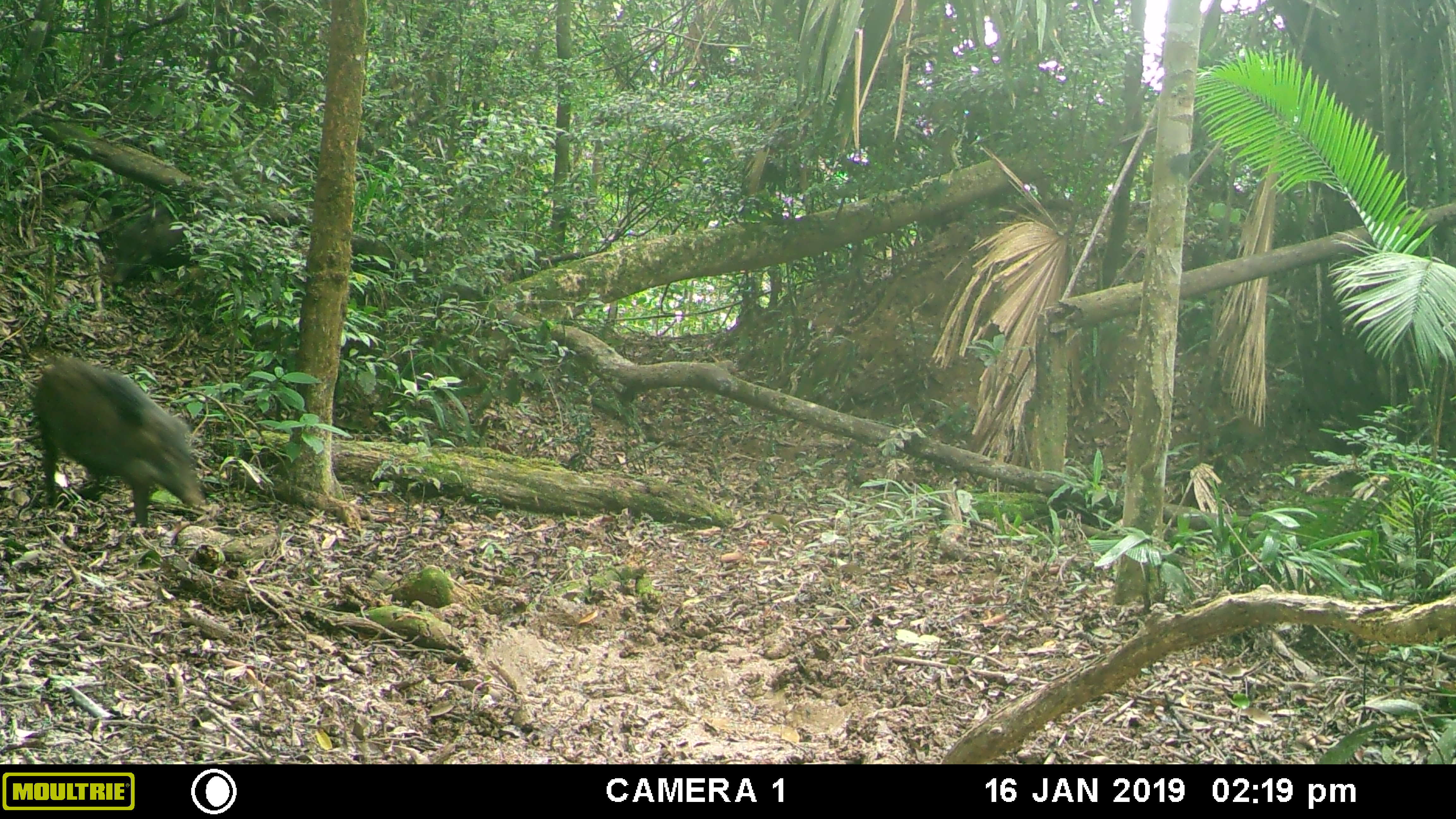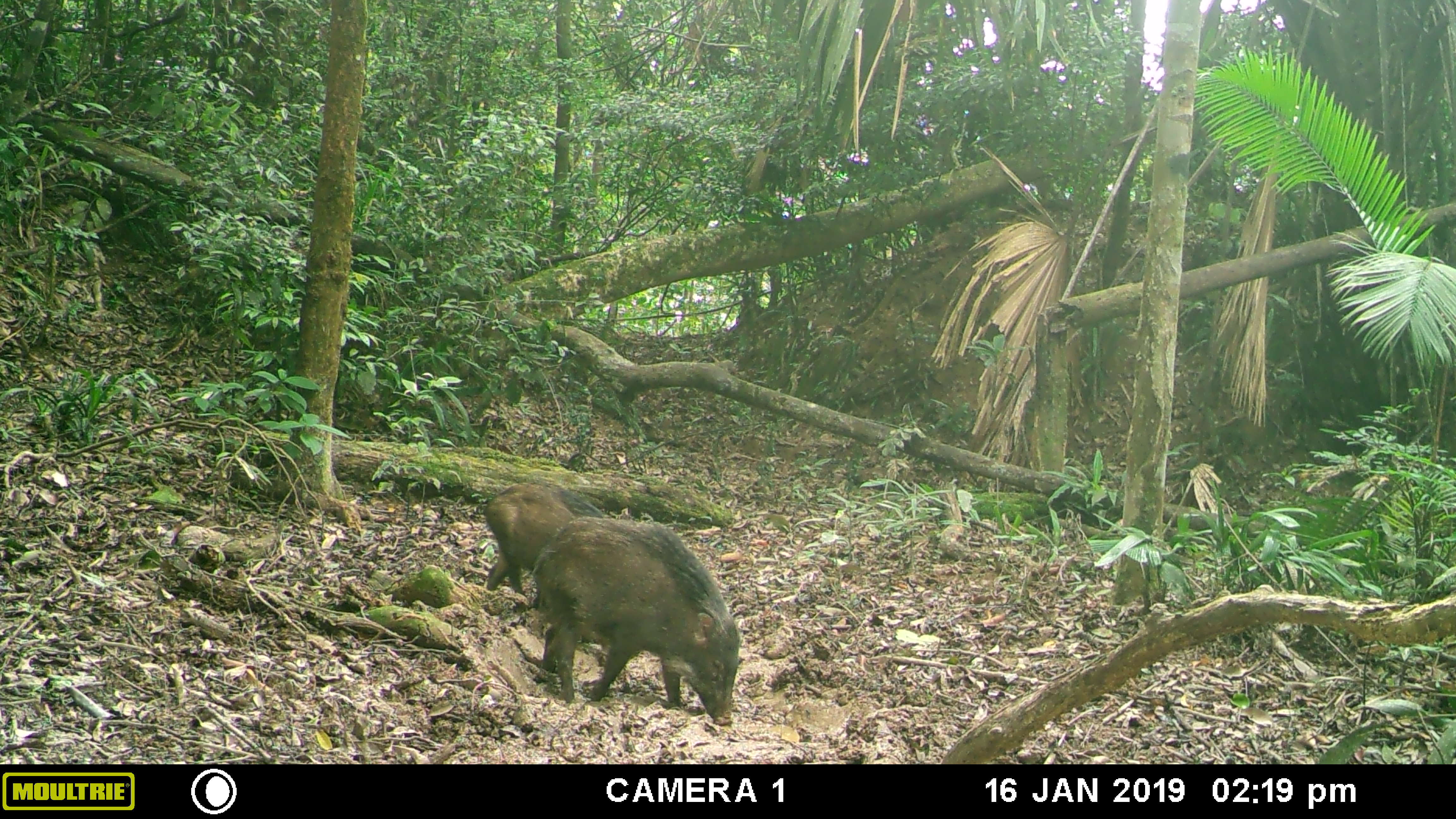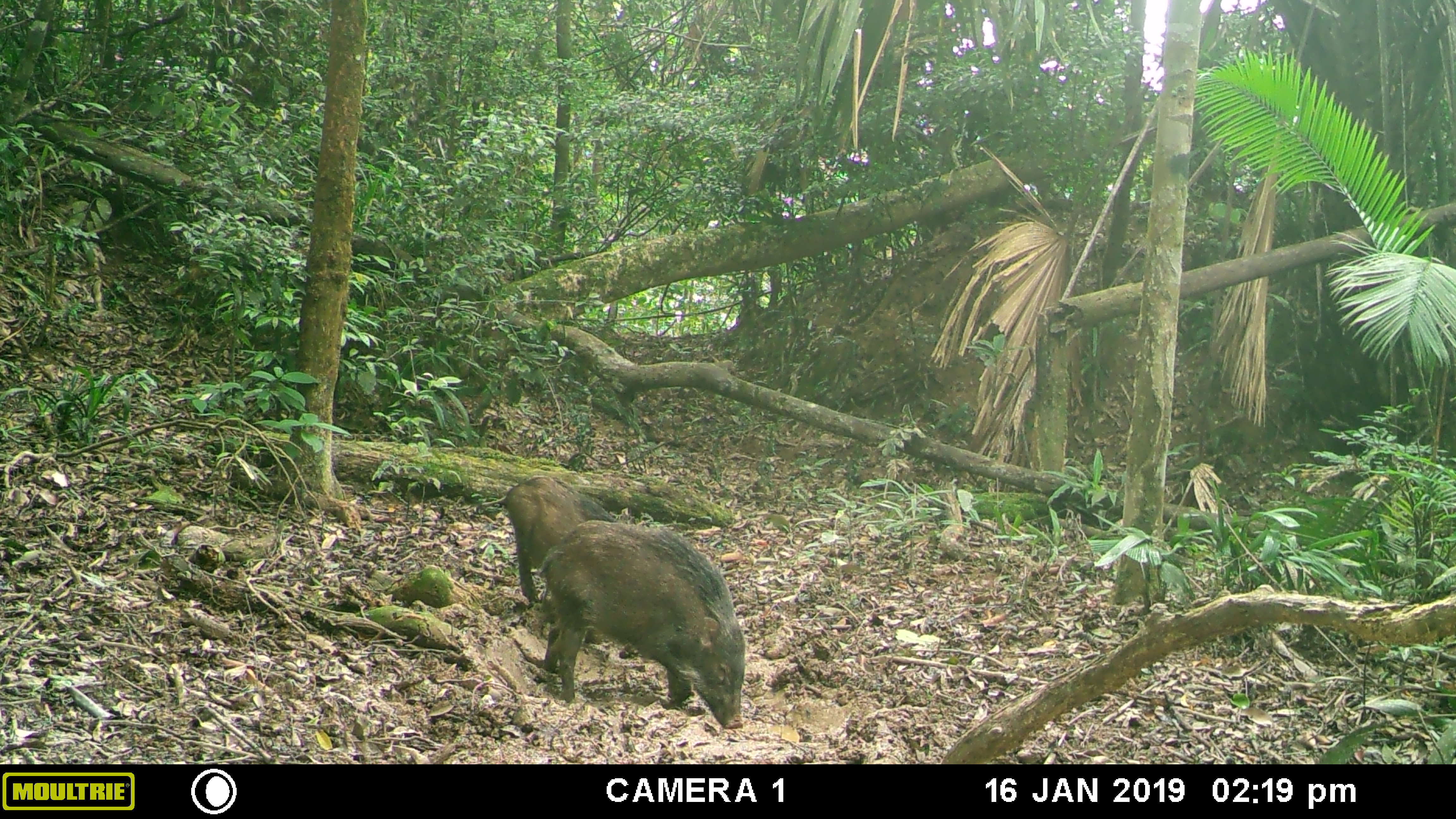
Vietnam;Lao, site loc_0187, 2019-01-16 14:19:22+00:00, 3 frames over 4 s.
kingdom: Animalia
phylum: Chordata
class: Mammalia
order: Artiodactyla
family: Suidae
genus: Sus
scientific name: Sus scrofa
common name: eurasian wild pig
Eurasian wild pig (Sus scrofa). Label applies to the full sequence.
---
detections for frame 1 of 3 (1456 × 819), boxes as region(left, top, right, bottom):
eurasian wild pig: region(34, 355, 205, 527); region(111, 204, 220, 283)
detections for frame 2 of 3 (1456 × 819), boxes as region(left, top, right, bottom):
eurasian wild pig: region(528, 514, 740, 725); region(484, 481, 612, 594)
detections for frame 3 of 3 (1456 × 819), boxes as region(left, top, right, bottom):
eurasian wild pig: region(536, 519, 746, 728); region(481, 473, 615, 602)